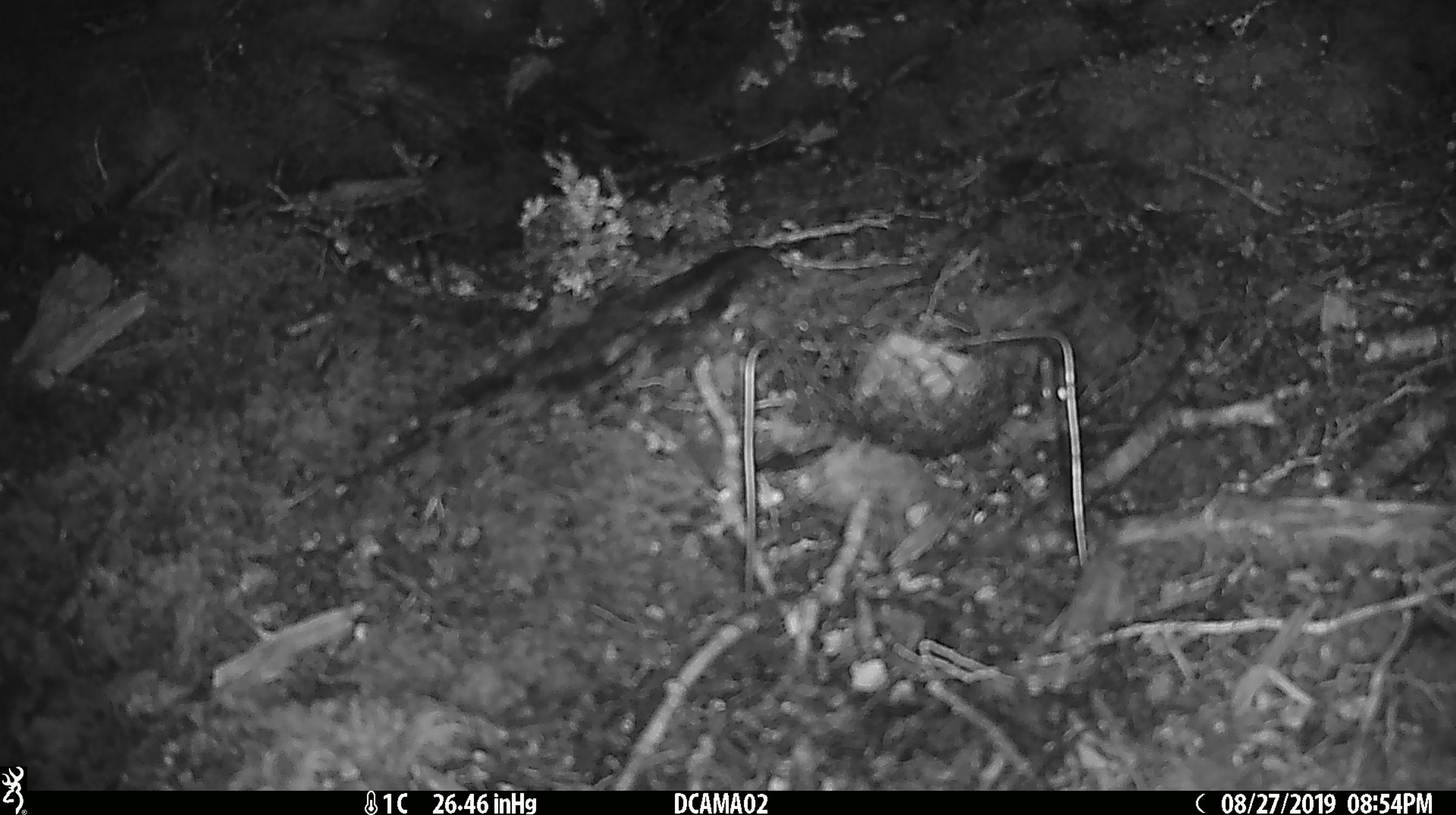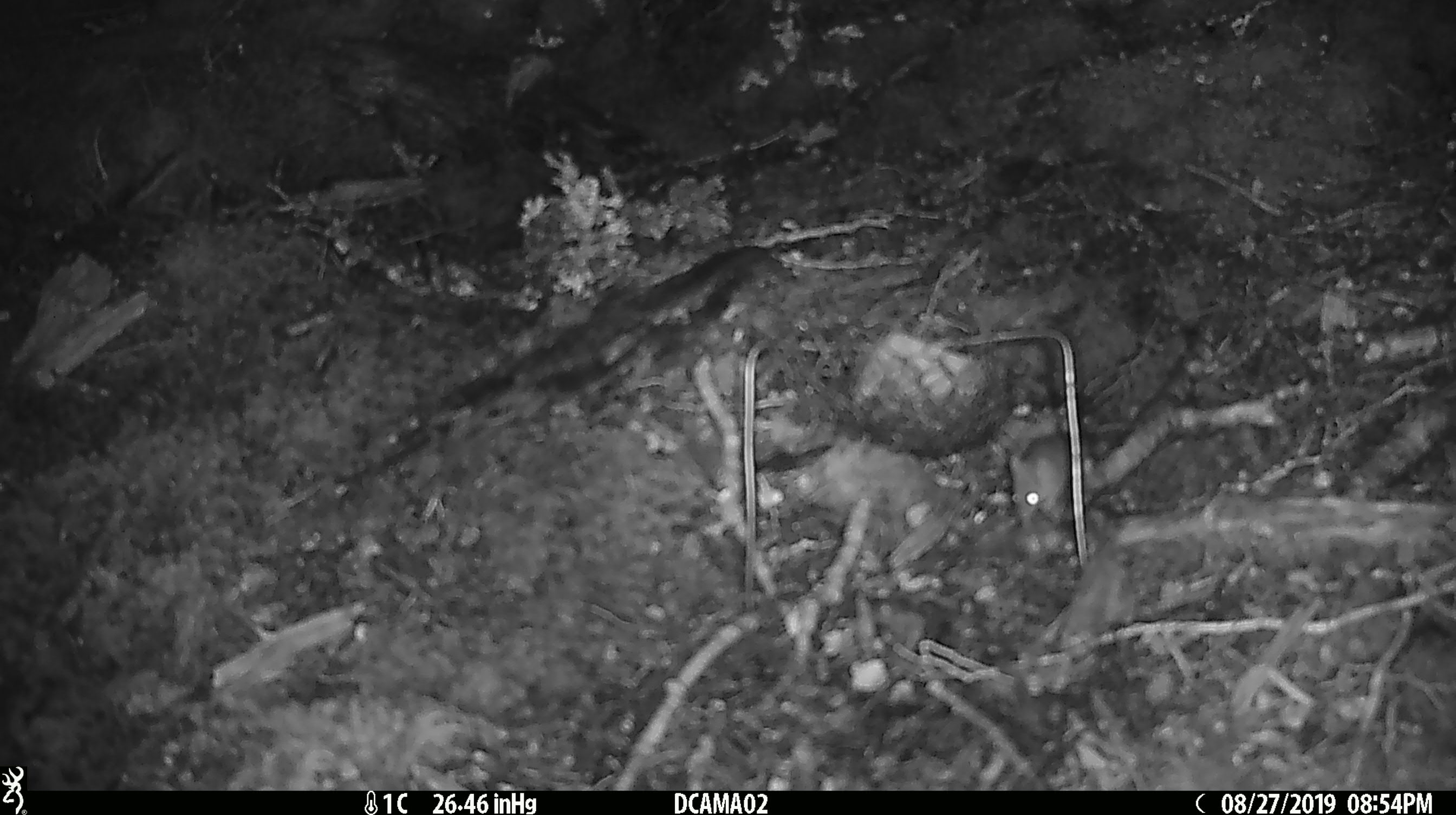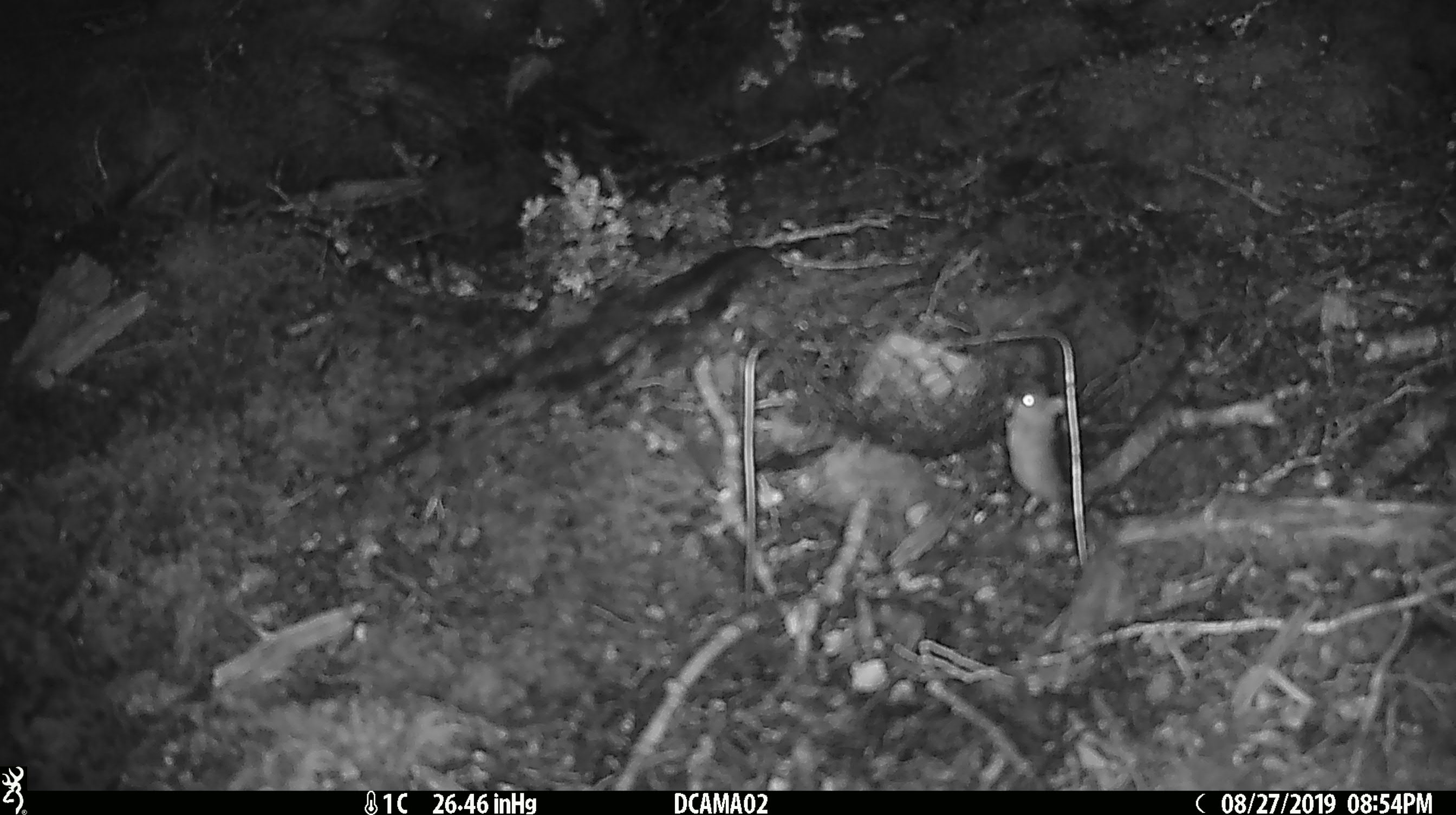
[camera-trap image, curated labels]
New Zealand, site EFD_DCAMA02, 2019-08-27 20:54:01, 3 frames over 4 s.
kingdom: Animalia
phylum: Chordata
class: Mammalia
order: Rodentia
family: Muridae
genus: Mus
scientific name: Mus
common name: mouse